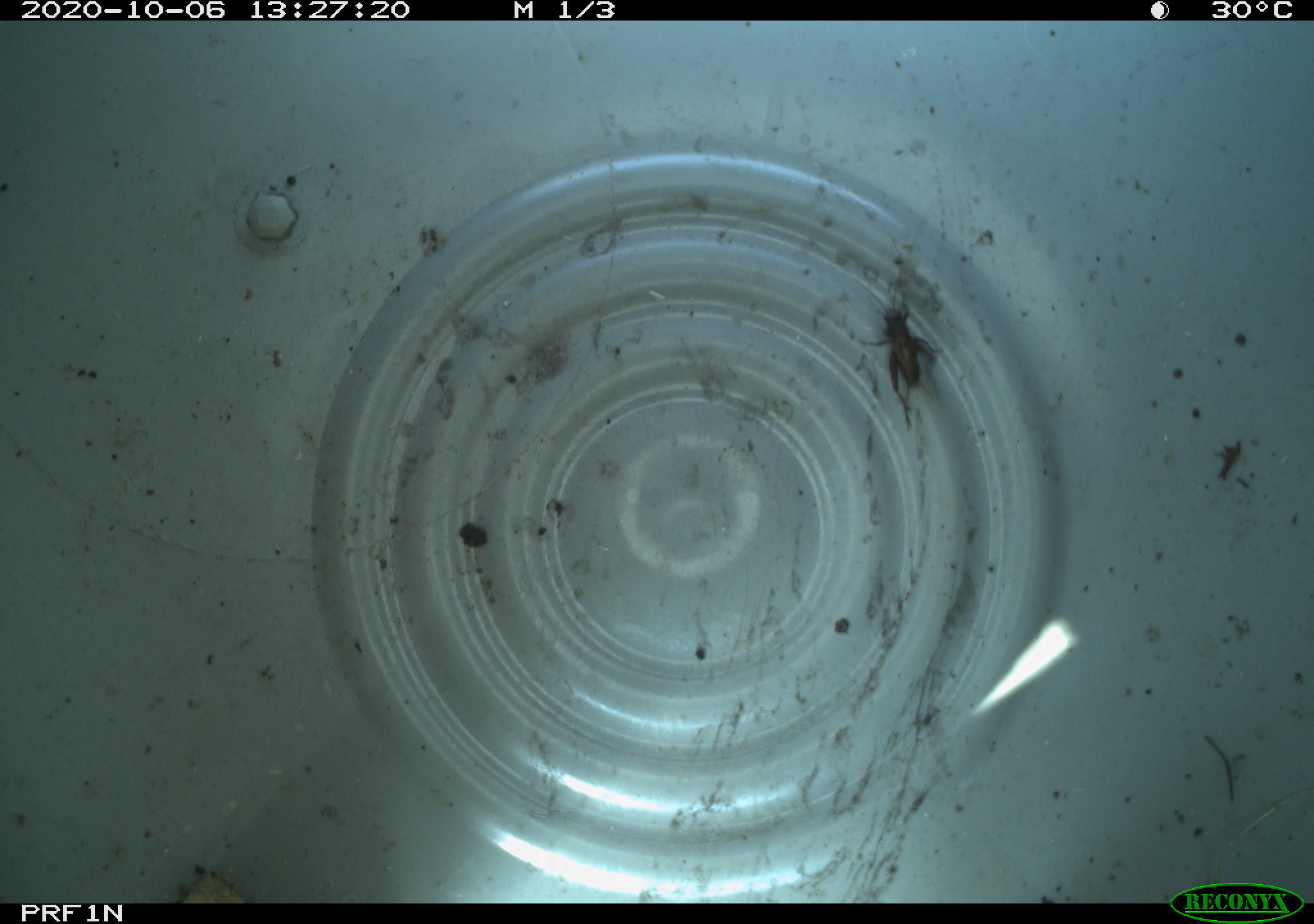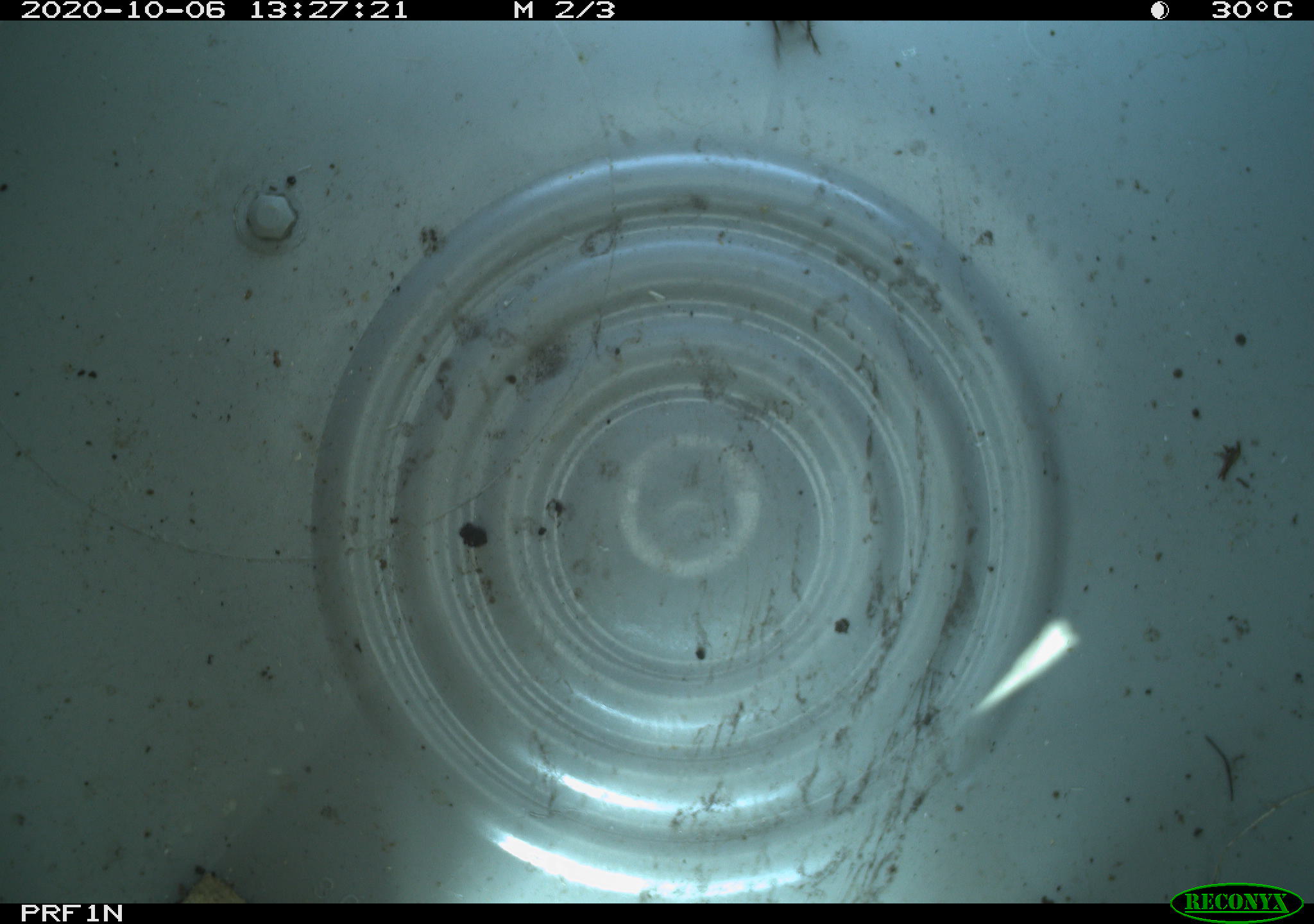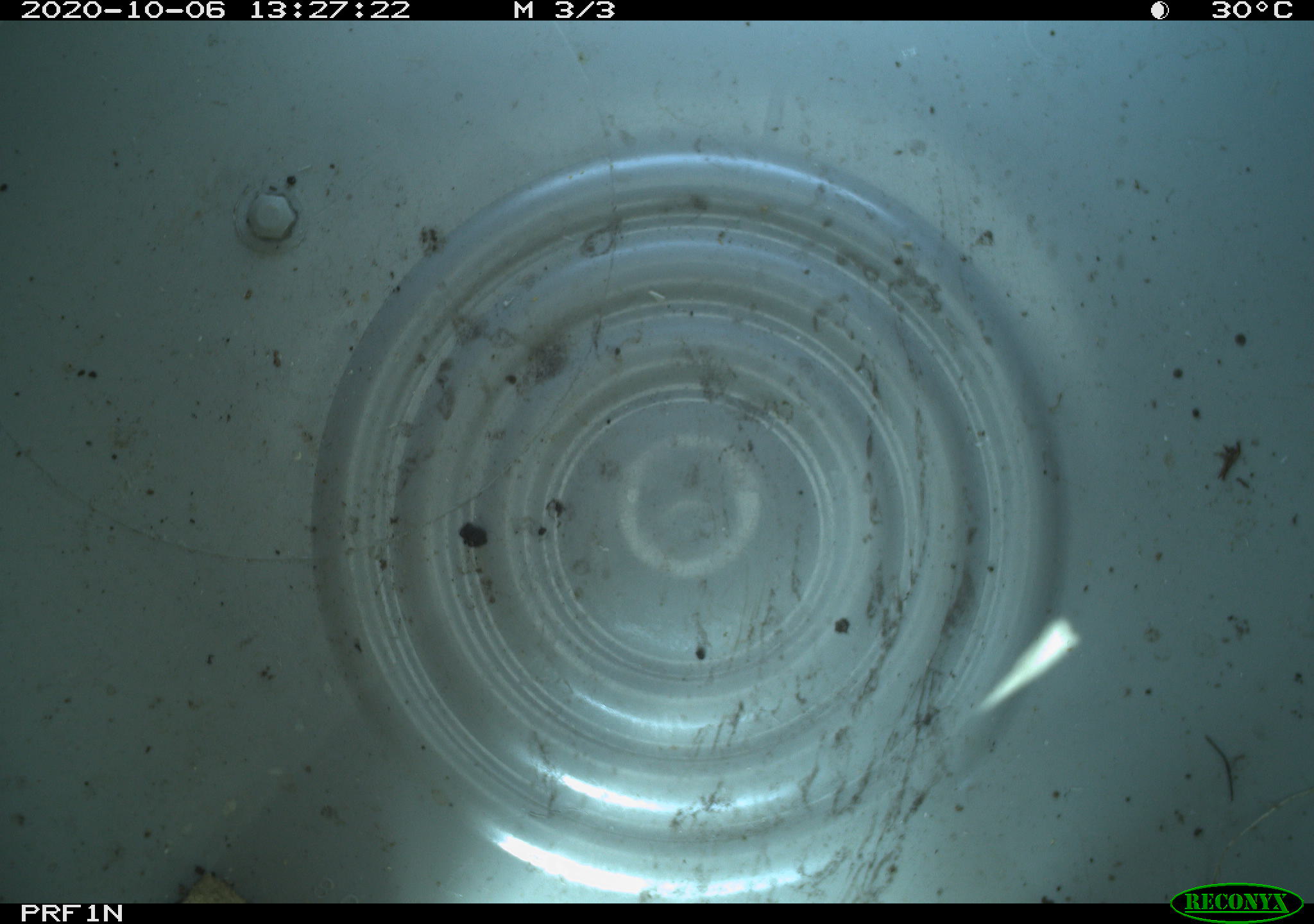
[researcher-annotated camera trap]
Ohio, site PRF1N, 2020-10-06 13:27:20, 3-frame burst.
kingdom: Animalia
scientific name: Animalia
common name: animal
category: invertebrate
Invertebrate (animal) (Animalia).